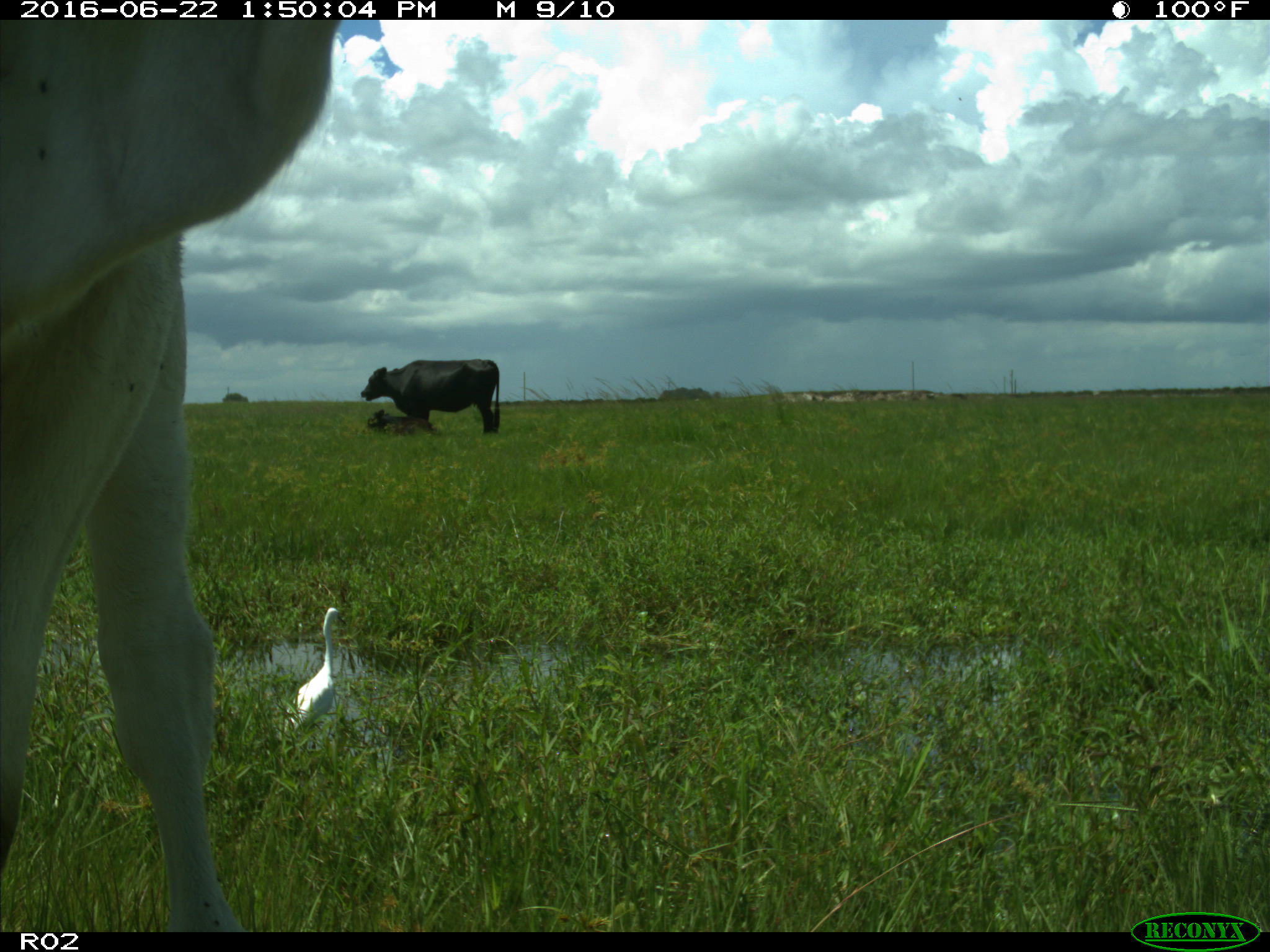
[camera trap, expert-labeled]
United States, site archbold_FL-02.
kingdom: Animalia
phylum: Chordata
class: Mammalia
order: Artiodactyla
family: Bovidae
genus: Bos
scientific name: Bos taurus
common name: domestic cow